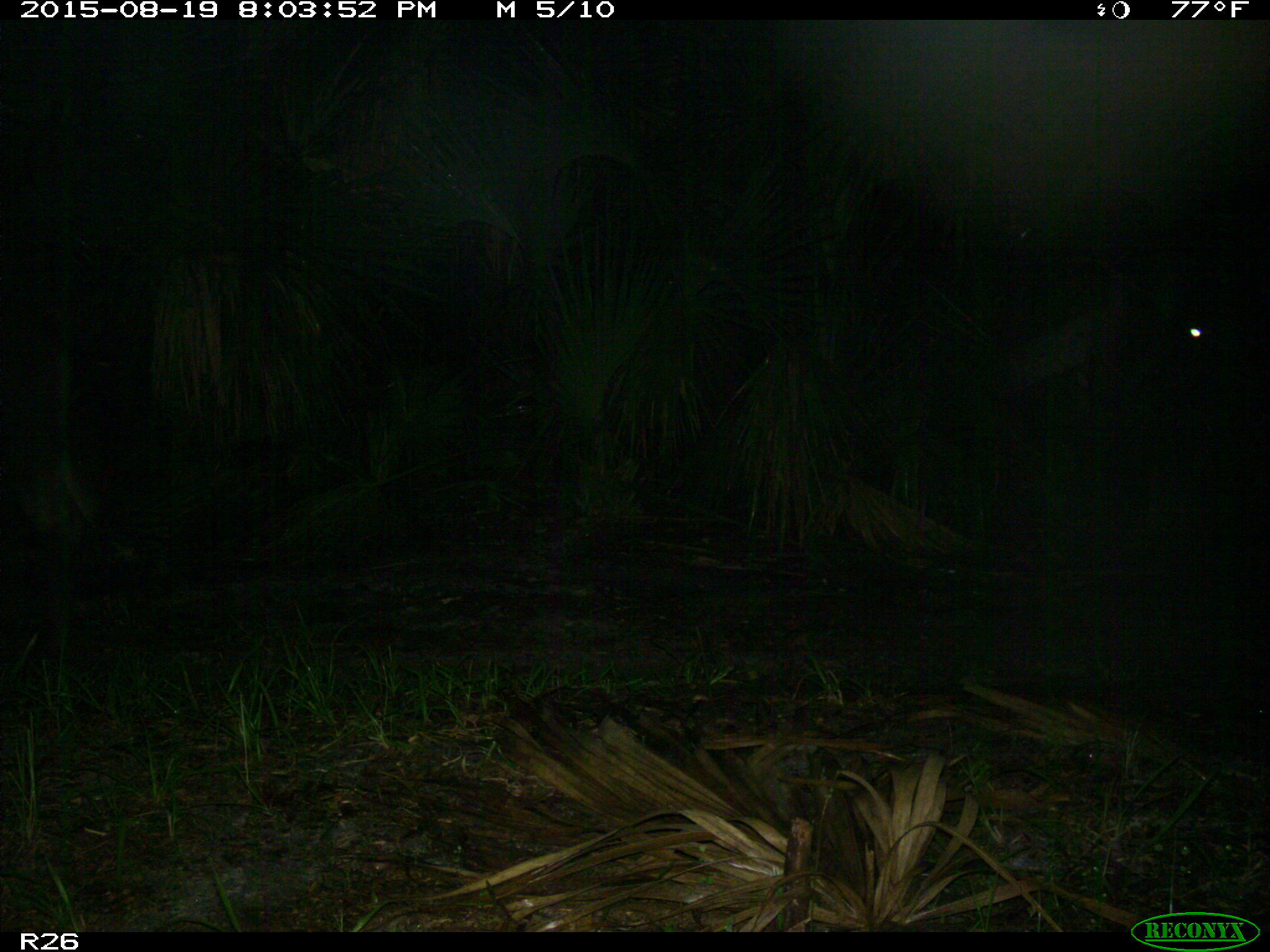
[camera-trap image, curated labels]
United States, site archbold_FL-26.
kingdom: Animalia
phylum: Chordata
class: Mammalia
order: Artiodactyla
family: Bovidae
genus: Bos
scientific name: Bos taurus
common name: domestic cow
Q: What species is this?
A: Bos taurus (domestic cow).